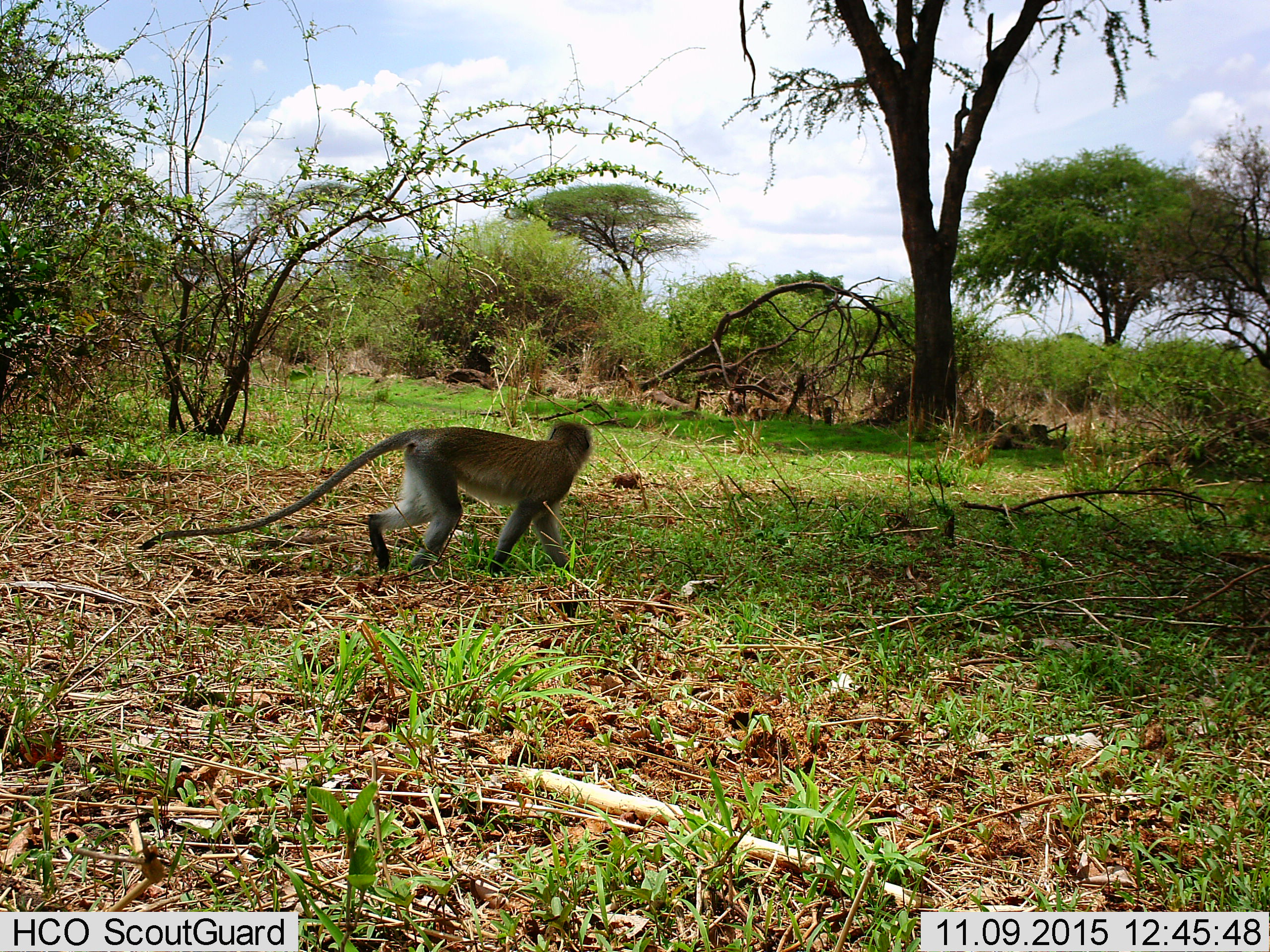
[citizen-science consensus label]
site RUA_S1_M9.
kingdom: Animalia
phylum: Chordata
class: Mammalia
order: Primates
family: Cercopithecidae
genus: Chlorocebus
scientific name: Chlorocebus pygerythrus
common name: vervet monkey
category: monkeyvervet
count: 1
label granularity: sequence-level